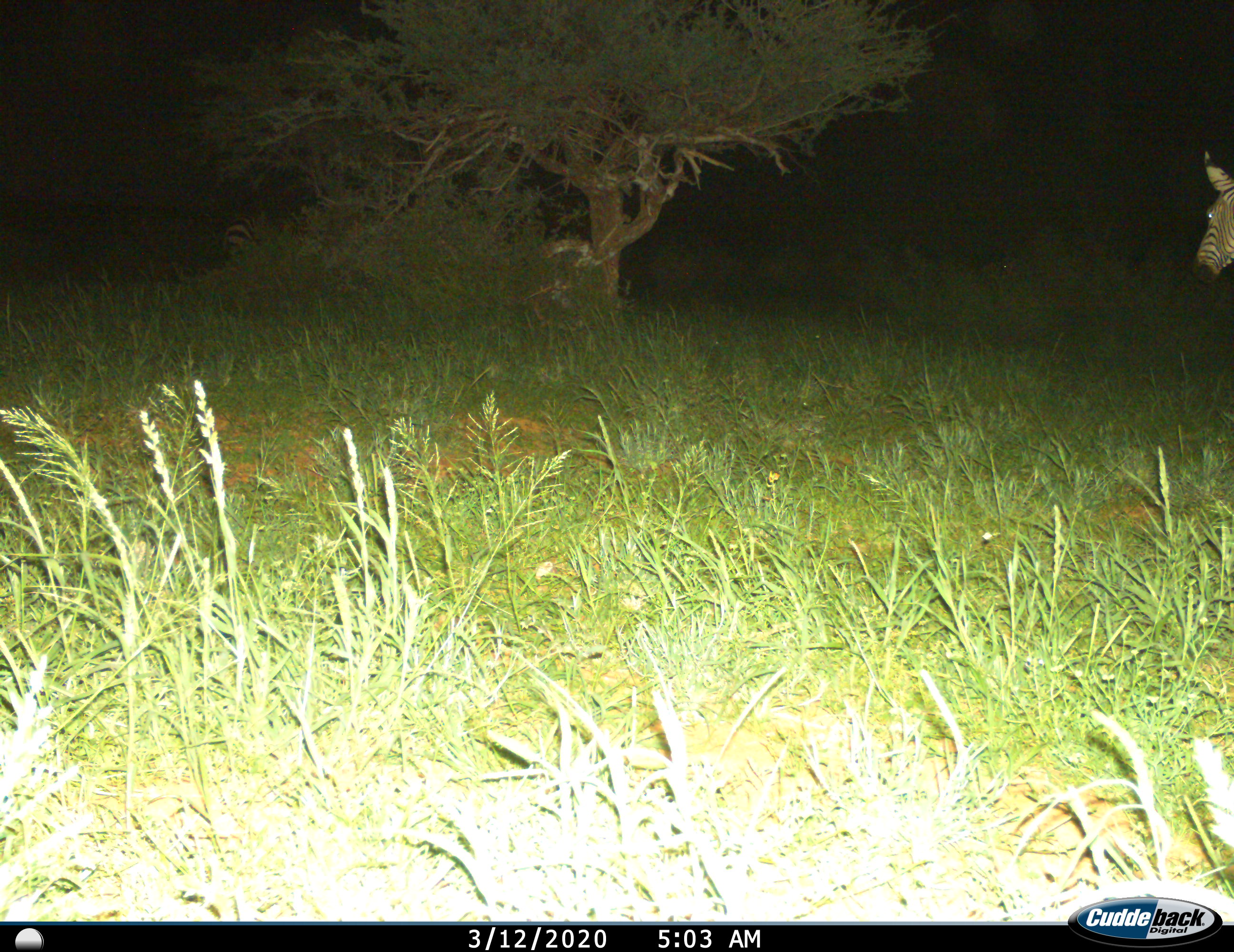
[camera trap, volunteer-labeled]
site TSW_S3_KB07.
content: unidentified animal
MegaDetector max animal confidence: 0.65